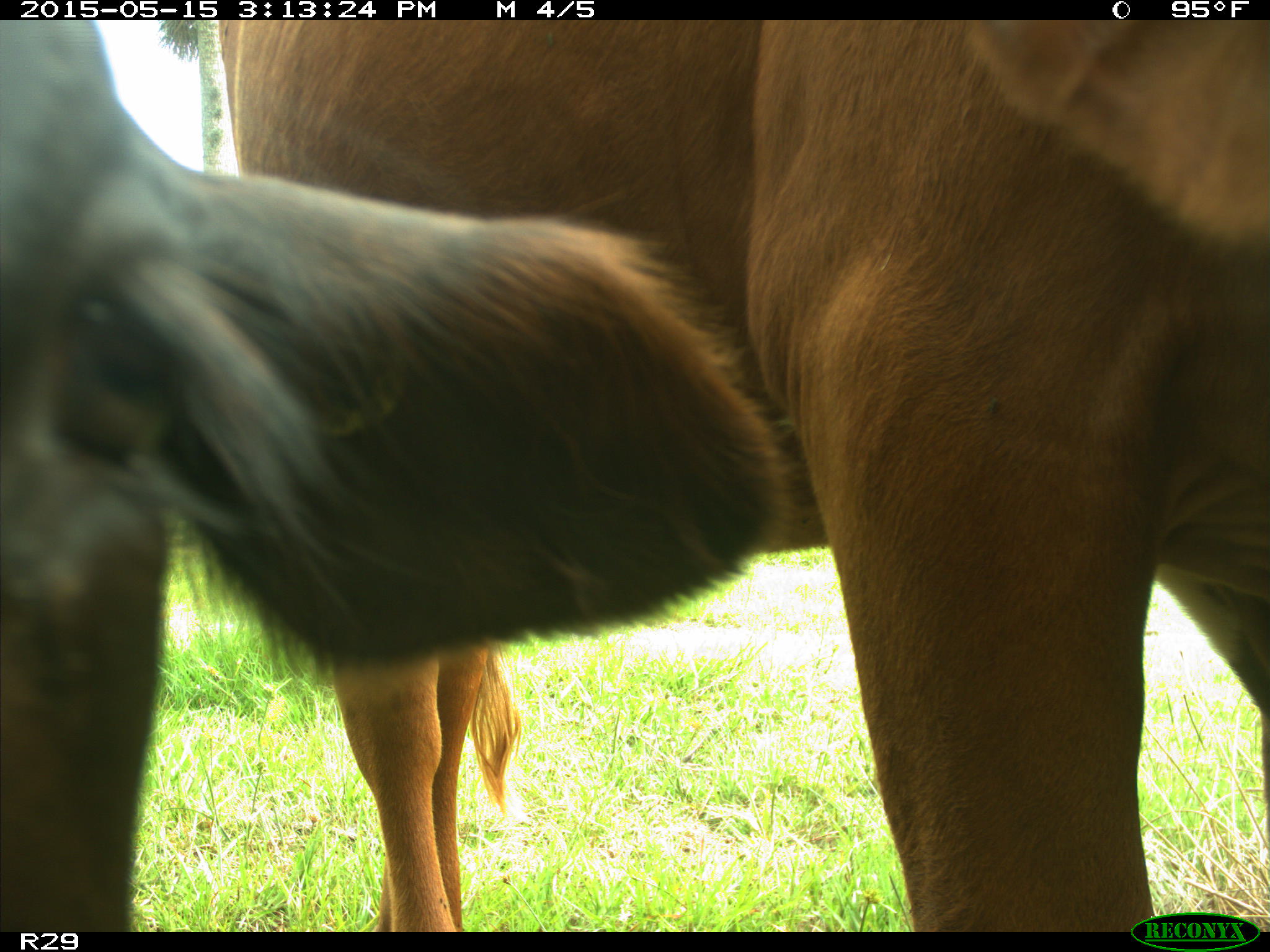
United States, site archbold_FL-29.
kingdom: Animalia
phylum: Chordata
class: Mammalia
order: Artiodactyla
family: Bovidae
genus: Bos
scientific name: Bos taurus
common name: domestic cow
Bos taurus (domestic cow).